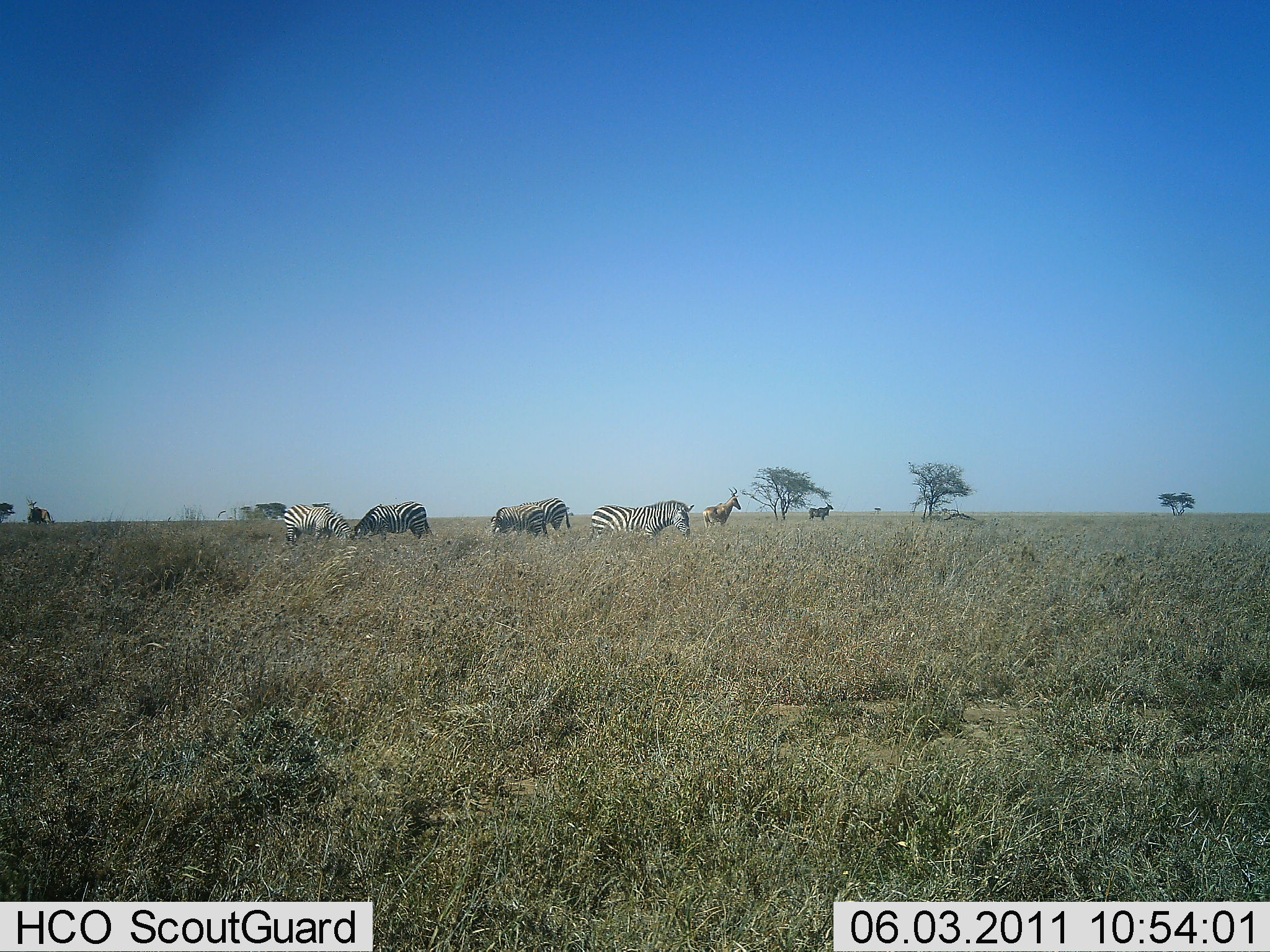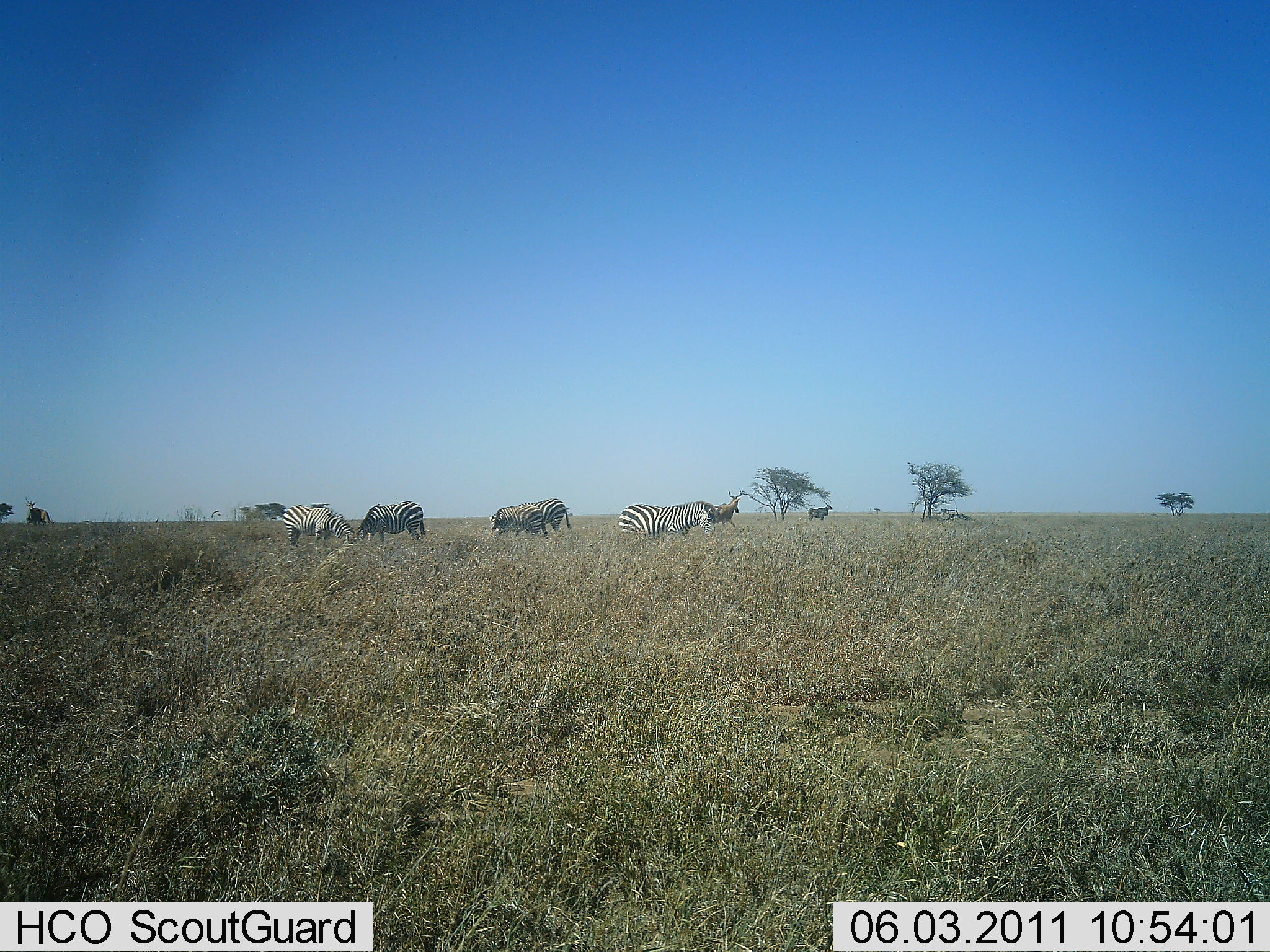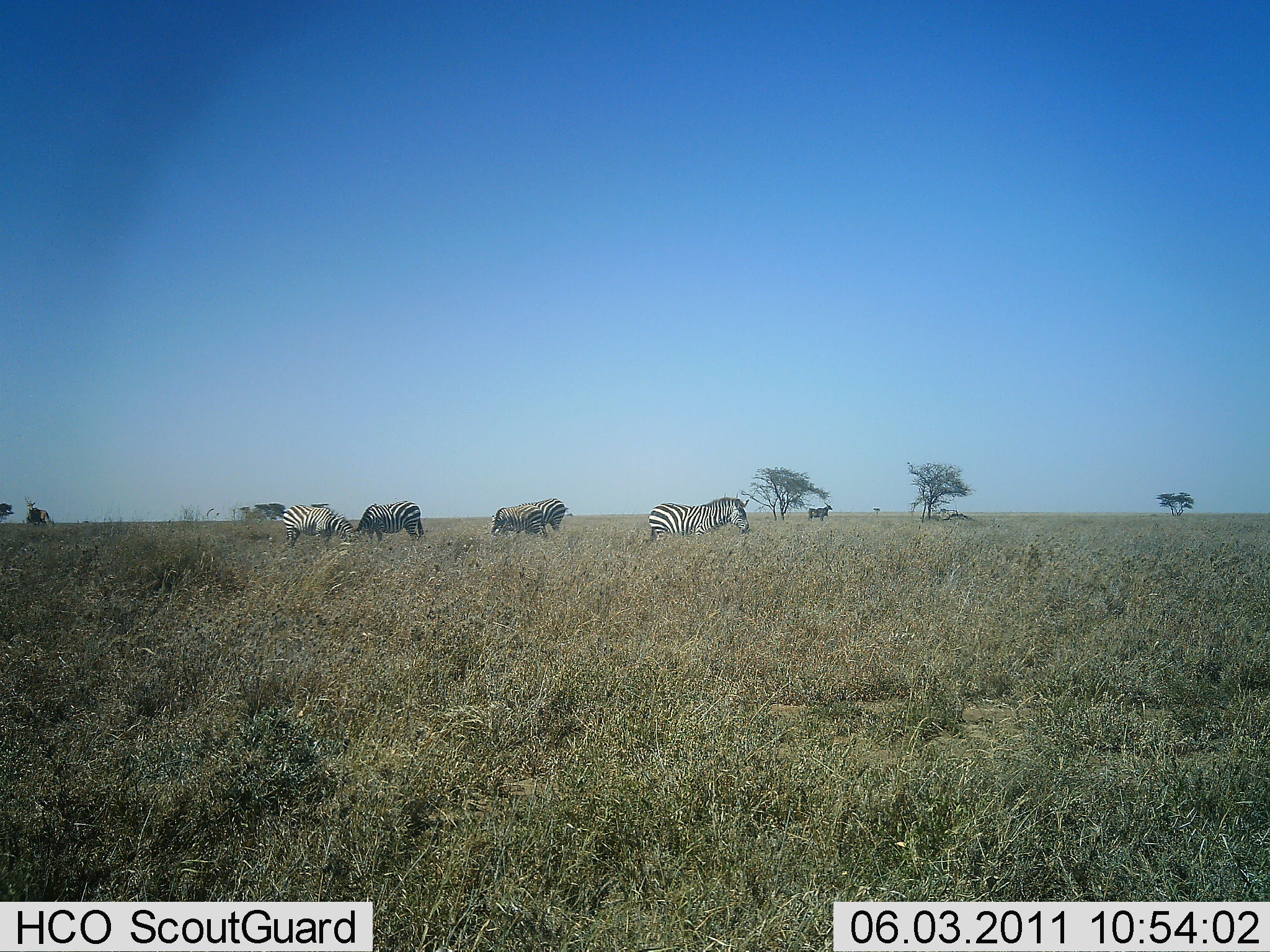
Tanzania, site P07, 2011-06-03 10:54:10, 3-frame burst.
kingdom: Animalia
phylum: Chordata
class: Mammalia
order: Artiodactyla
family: Bovidae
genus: Alcelaphus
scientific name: Alcelaphus buselaphus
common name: hartebeest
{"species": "hartebeest (Alcelaphus buselaphus)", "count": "1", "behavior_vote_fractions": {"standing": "71%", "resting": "0%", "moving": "14%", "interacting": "0%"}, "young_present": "0%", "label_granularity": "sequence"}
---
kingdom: Animalia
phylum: Chordata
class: Mammalia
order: Perissodactyla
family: Equidae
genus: Equus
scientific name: Equus quagga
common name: plains zebra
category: zebra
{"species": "zebra (plains zebra) (Equus quagga)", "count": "5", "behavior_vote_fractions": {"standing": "60%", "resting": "0%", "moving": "33%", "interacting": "0%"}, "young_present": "0%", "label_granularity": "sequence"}